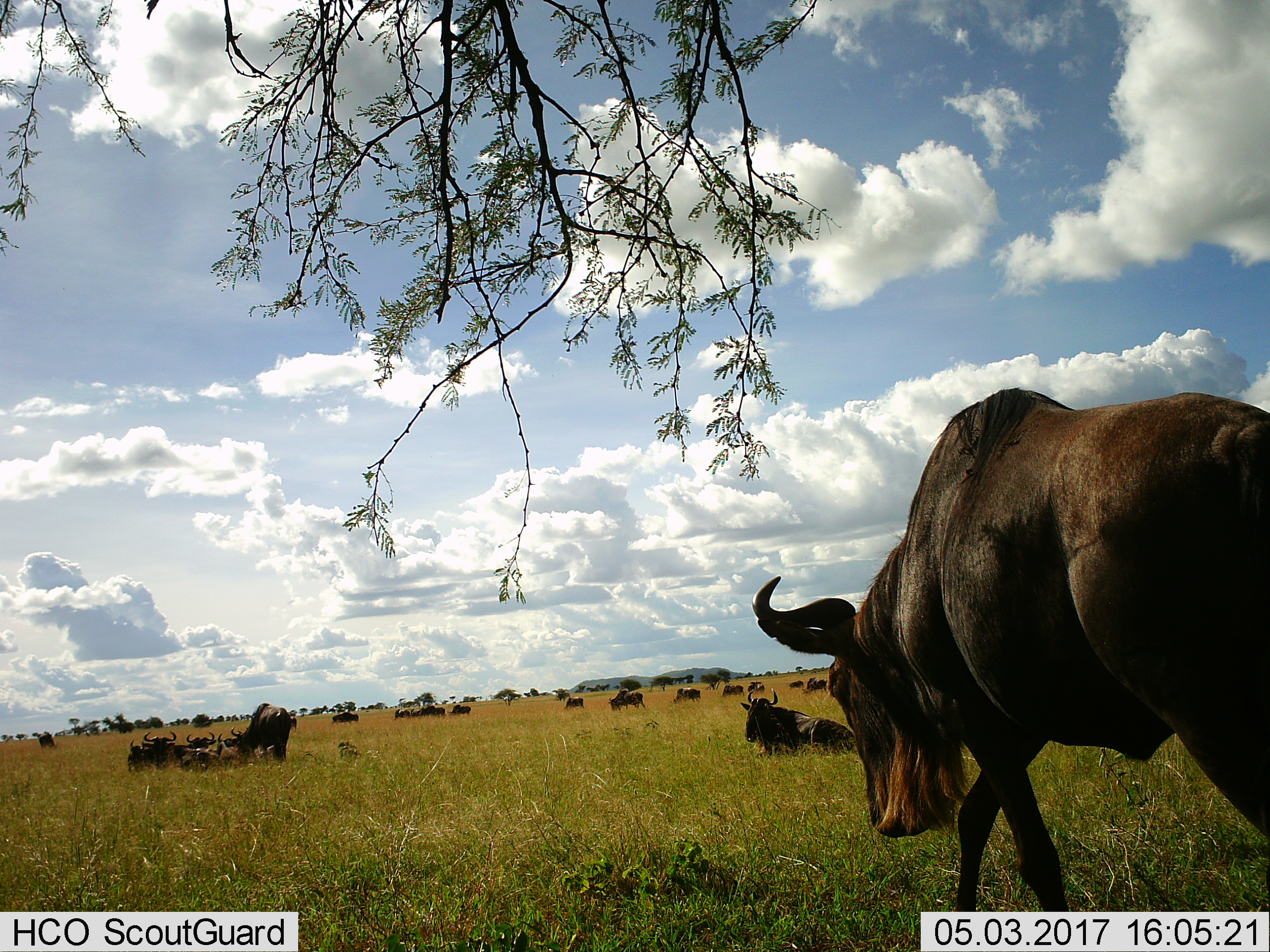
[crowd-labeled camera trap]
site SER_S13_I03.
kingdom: Animalia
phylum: Chordata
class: Mammalia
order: Artiodactyla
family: Bovidae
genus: Connochaetes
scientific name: Connochaetes taurinus taurinus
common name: blue wildebeest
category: wildebeestblue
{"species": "wildebeestblue (blue wildebeest) (Connochaetes taurinus taurinus)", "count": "11-50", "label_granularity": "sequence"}